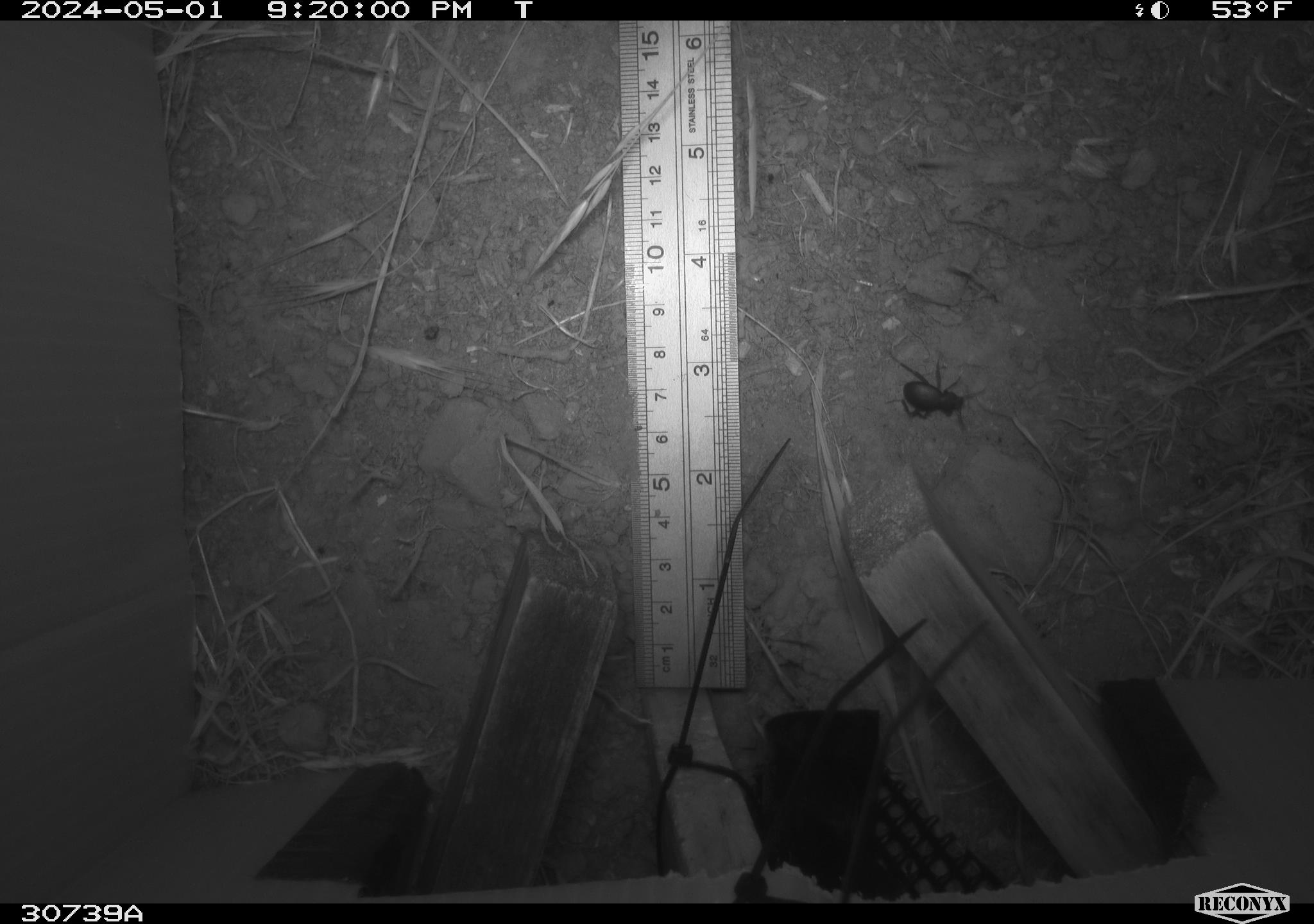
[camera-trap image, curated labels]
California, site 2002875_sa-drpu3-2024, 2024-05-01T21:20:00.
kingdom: Animalia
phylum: Arthropoda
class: Insecta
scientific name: Insecta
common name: insect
Insect (Insecta).